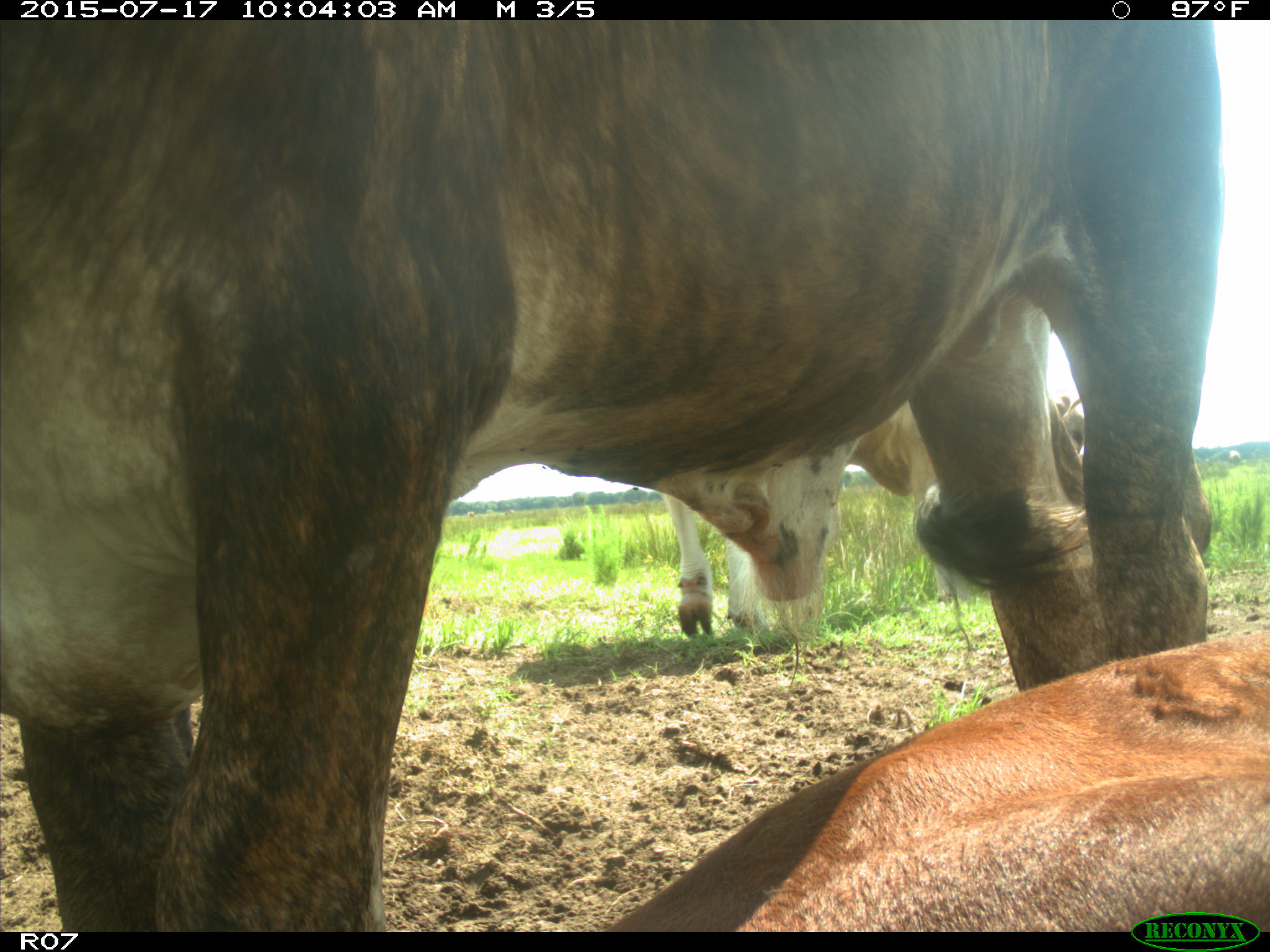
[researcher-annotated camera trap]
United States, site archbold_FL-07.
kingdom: Animalia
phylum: Chordata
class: Mammalia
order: Artiodactyla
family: Bovidae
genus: Bos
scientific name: Bos taurus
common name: domestic cow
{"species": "Bos taurus (domestic cow)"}